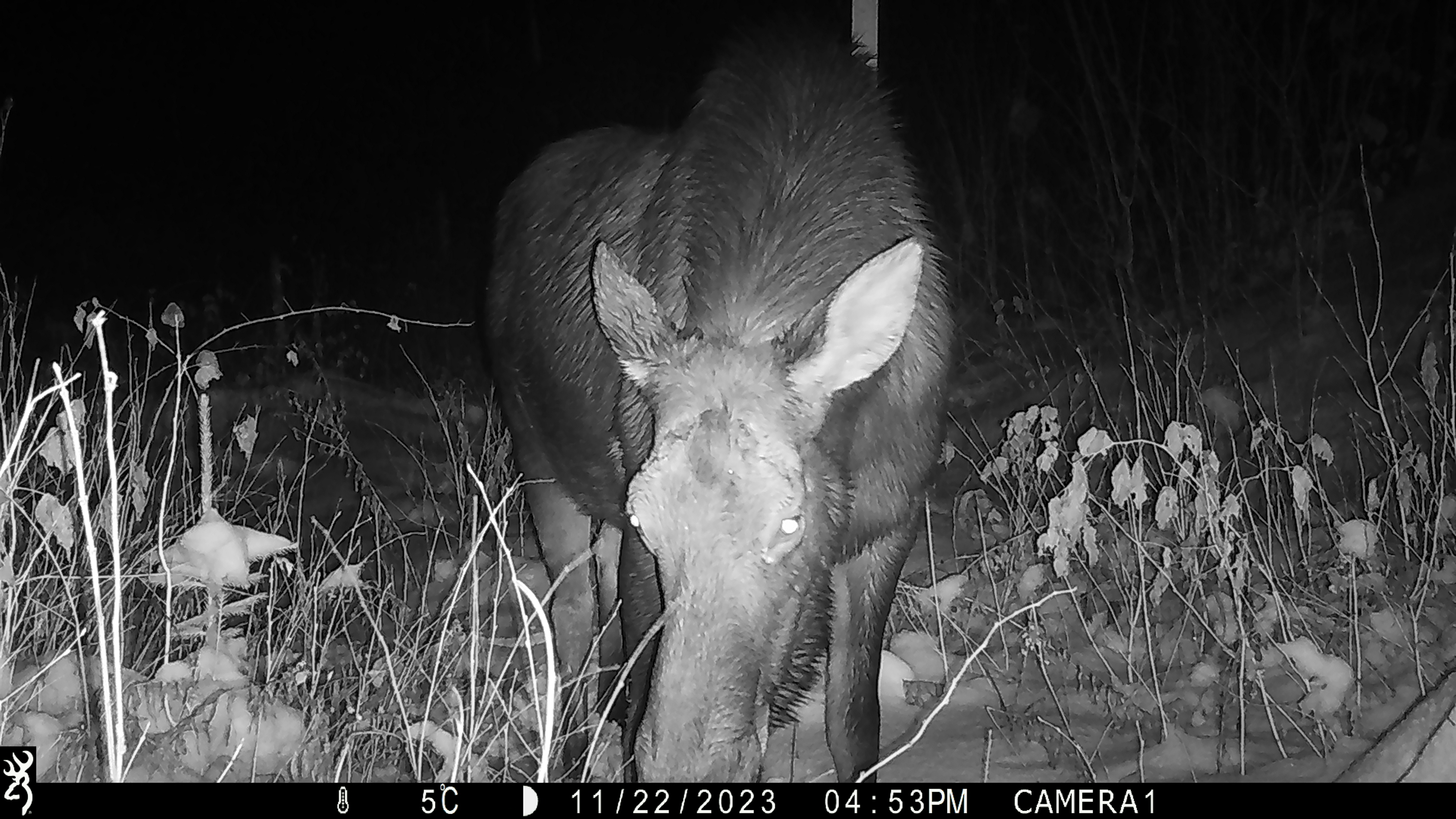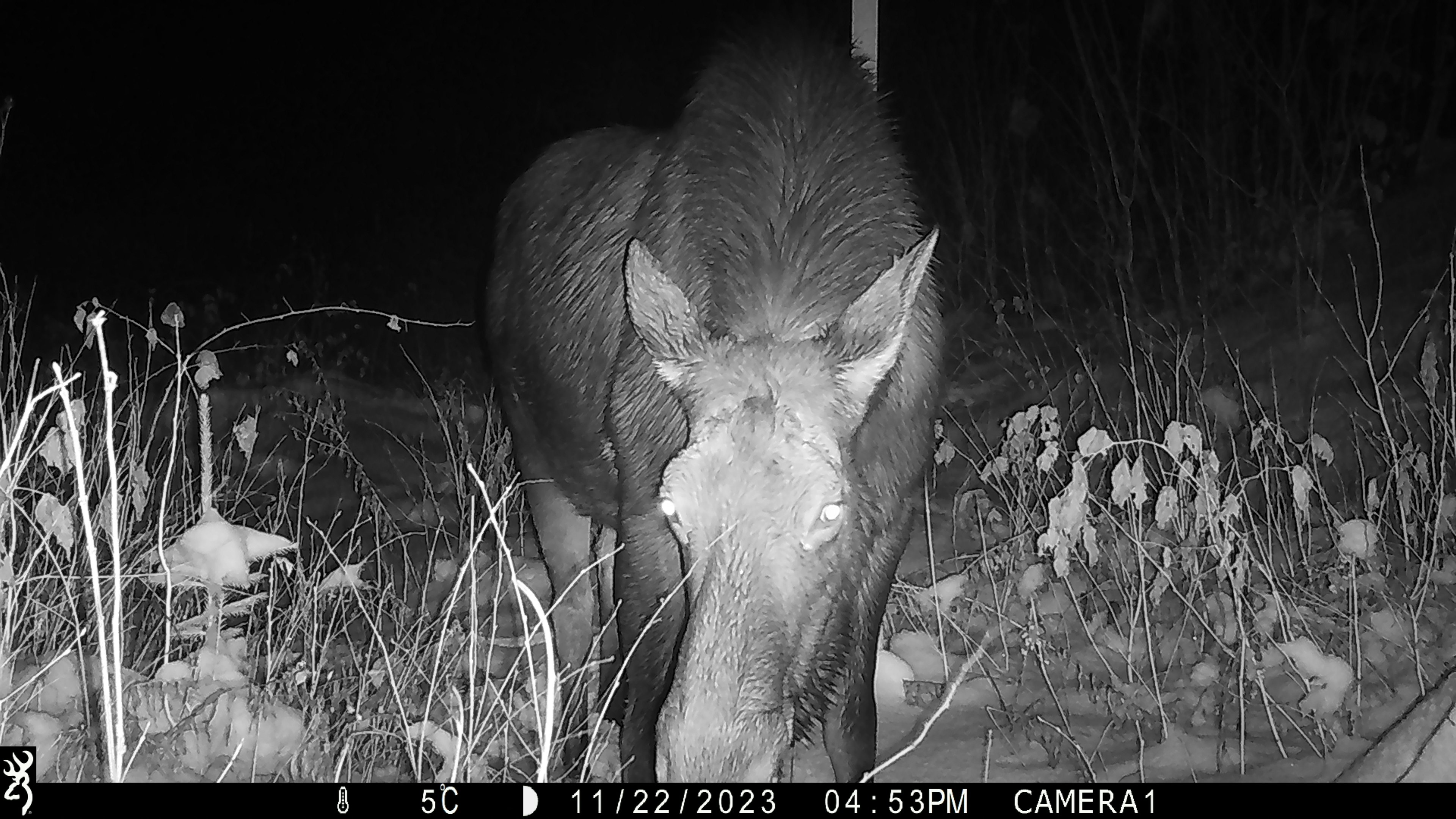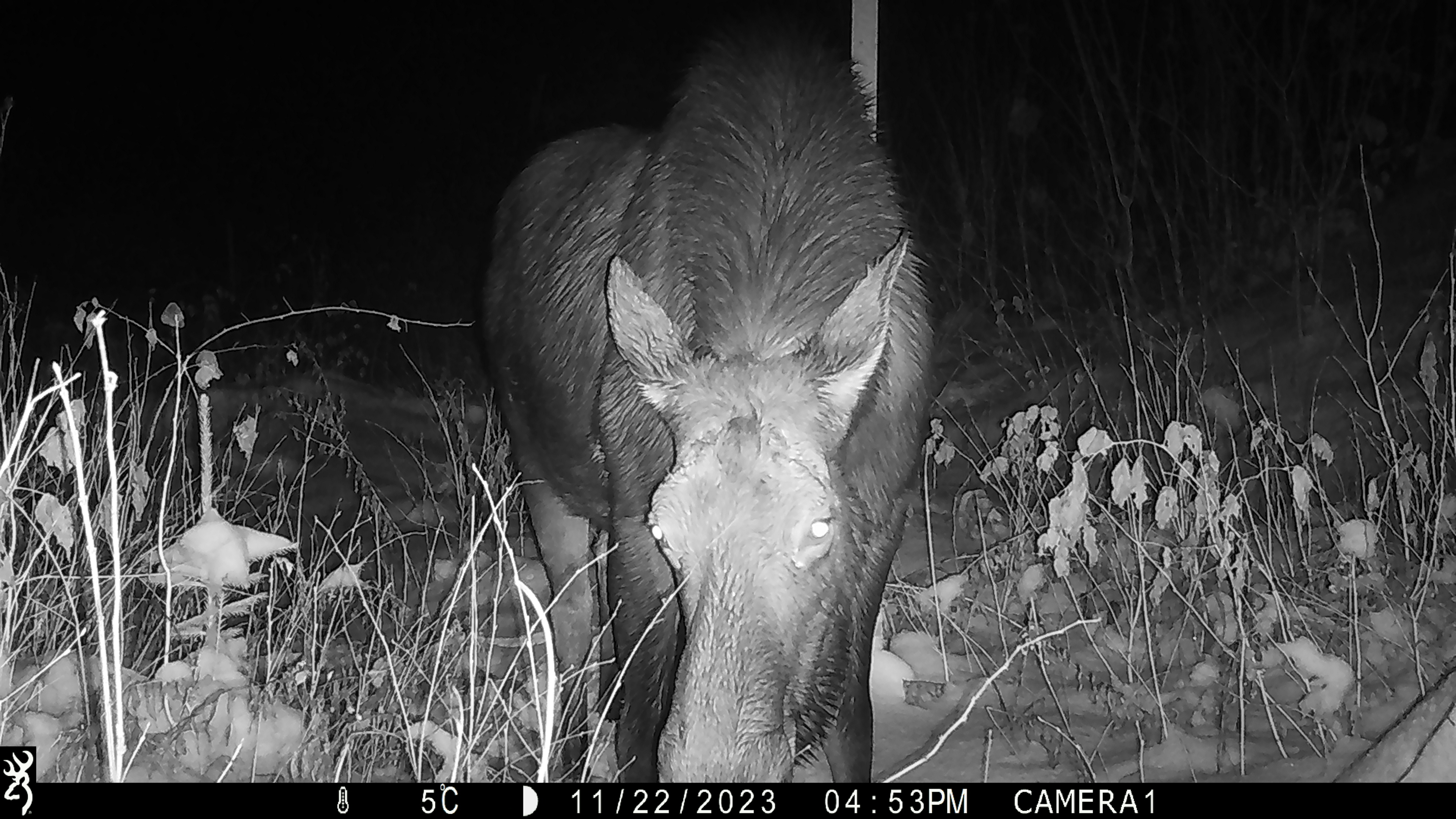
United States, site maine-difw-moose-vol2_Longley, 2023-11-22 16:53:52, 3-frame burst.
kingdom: Animalia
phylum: Chordata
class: Mammalia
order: Artiodactyla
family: Cervidae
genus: Alces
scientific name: Alces alces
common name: moose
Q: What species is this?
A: Moose (Alces alces).